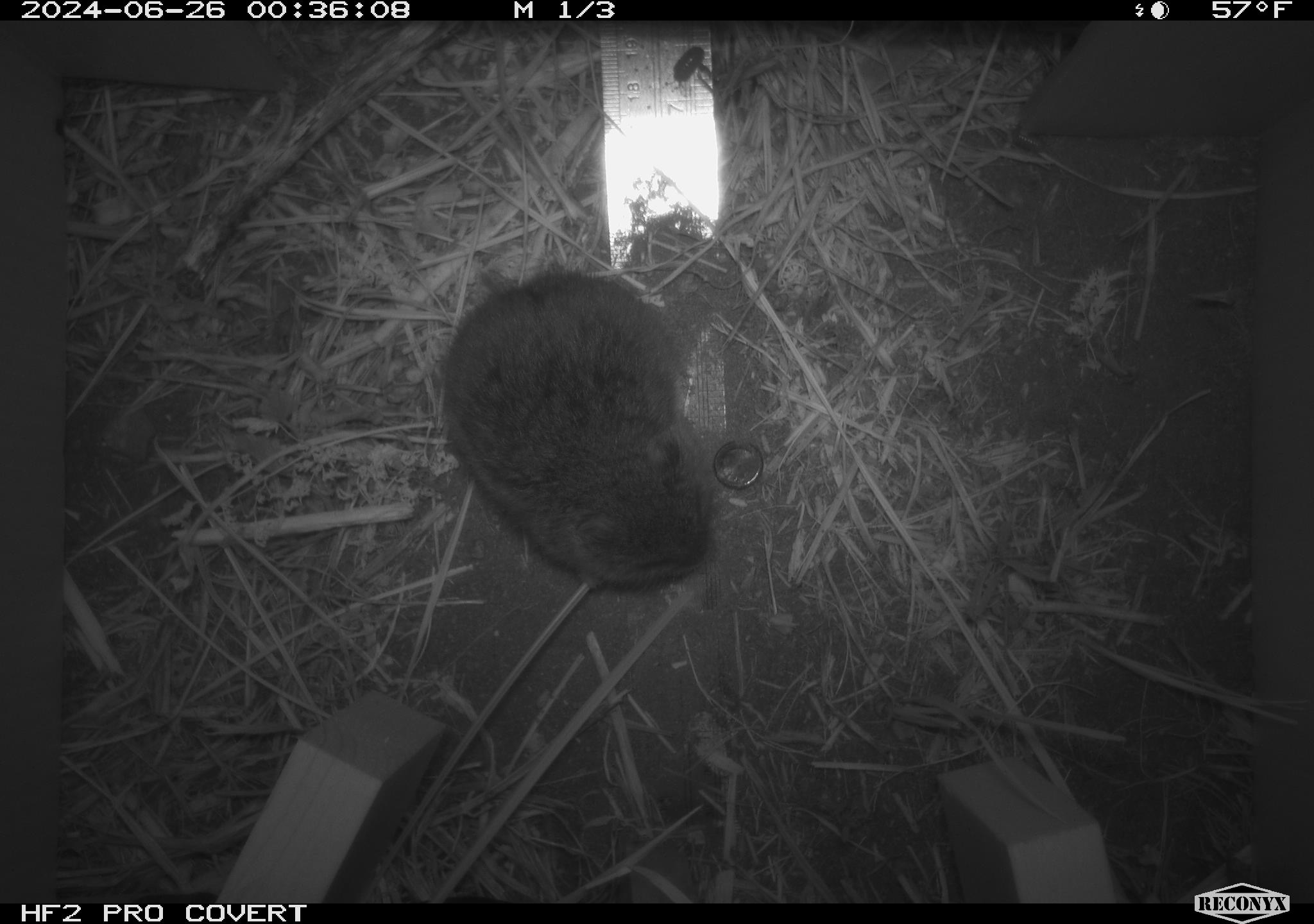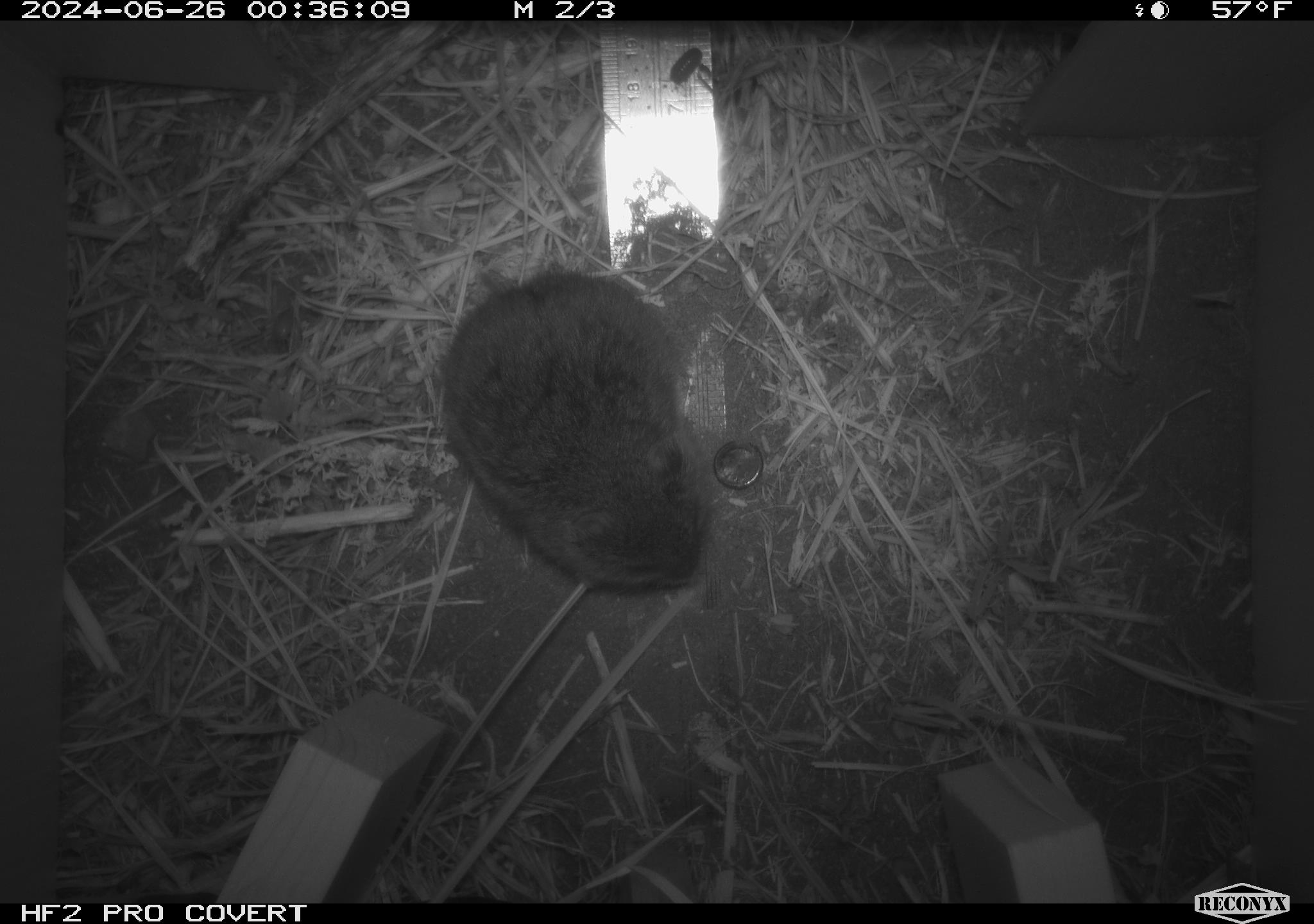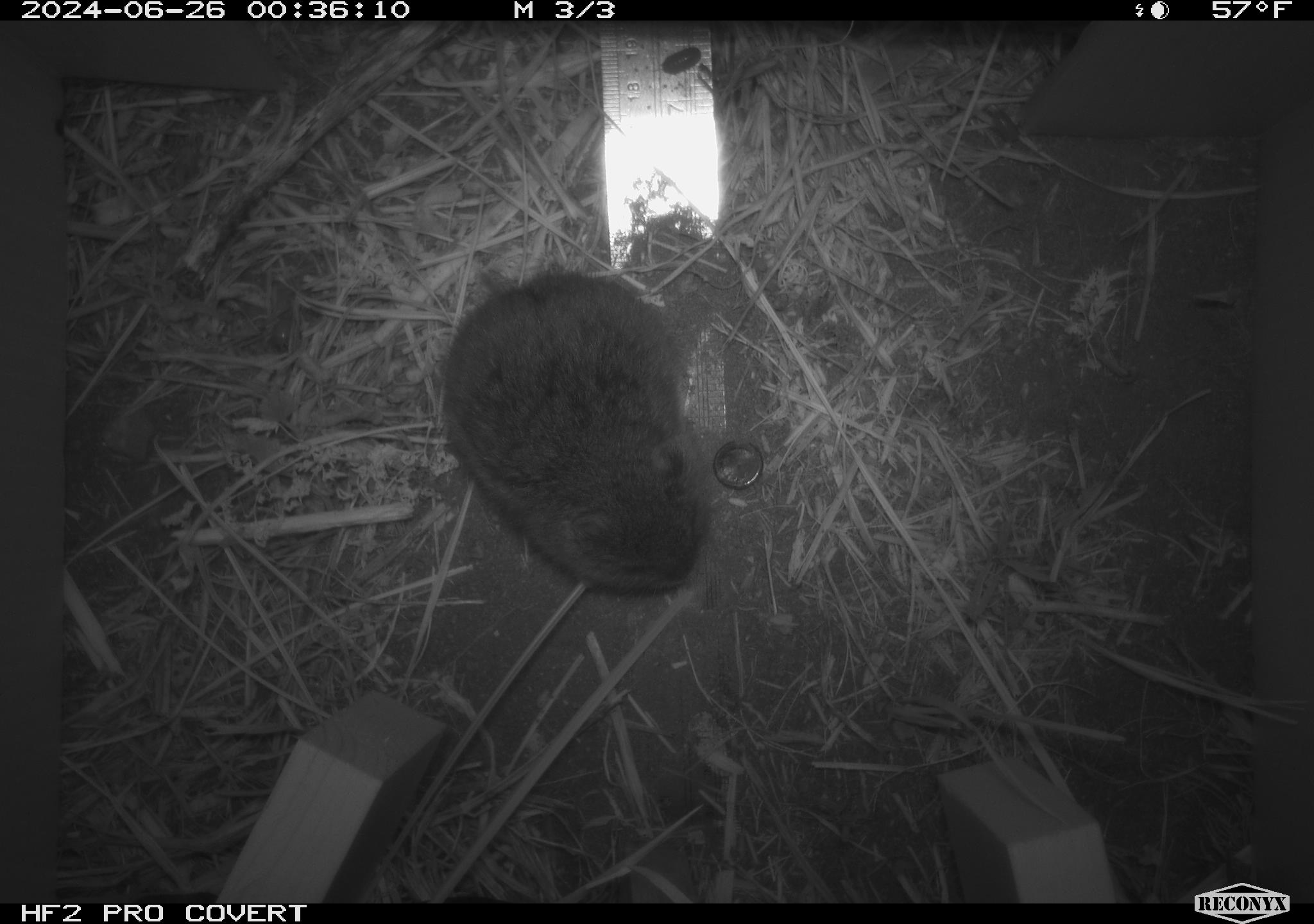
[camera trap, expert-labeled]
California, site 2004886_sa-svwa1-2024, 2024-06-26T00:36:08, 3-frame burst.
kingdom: Animalia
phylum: Chordata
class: Mammalia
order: Rodentia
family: Cricetidae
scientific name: Arvicolinae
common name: voles, lemmings, and muskrats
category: arvicolinae subfamily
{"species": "arvicolinae subfamily (voles, lemmings, and muskrats) (Arvicolinae)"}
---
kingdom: Animalia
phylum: Arthropoda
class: Malacostraca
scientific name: Malacostraca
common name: amphipods, crabs, isopods, krill, lobsters and shrimps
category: malacostracan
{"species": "malacostracan (amphipods, crabs, isopods, krill, lobsters and shrimps) (Malacostraca)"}